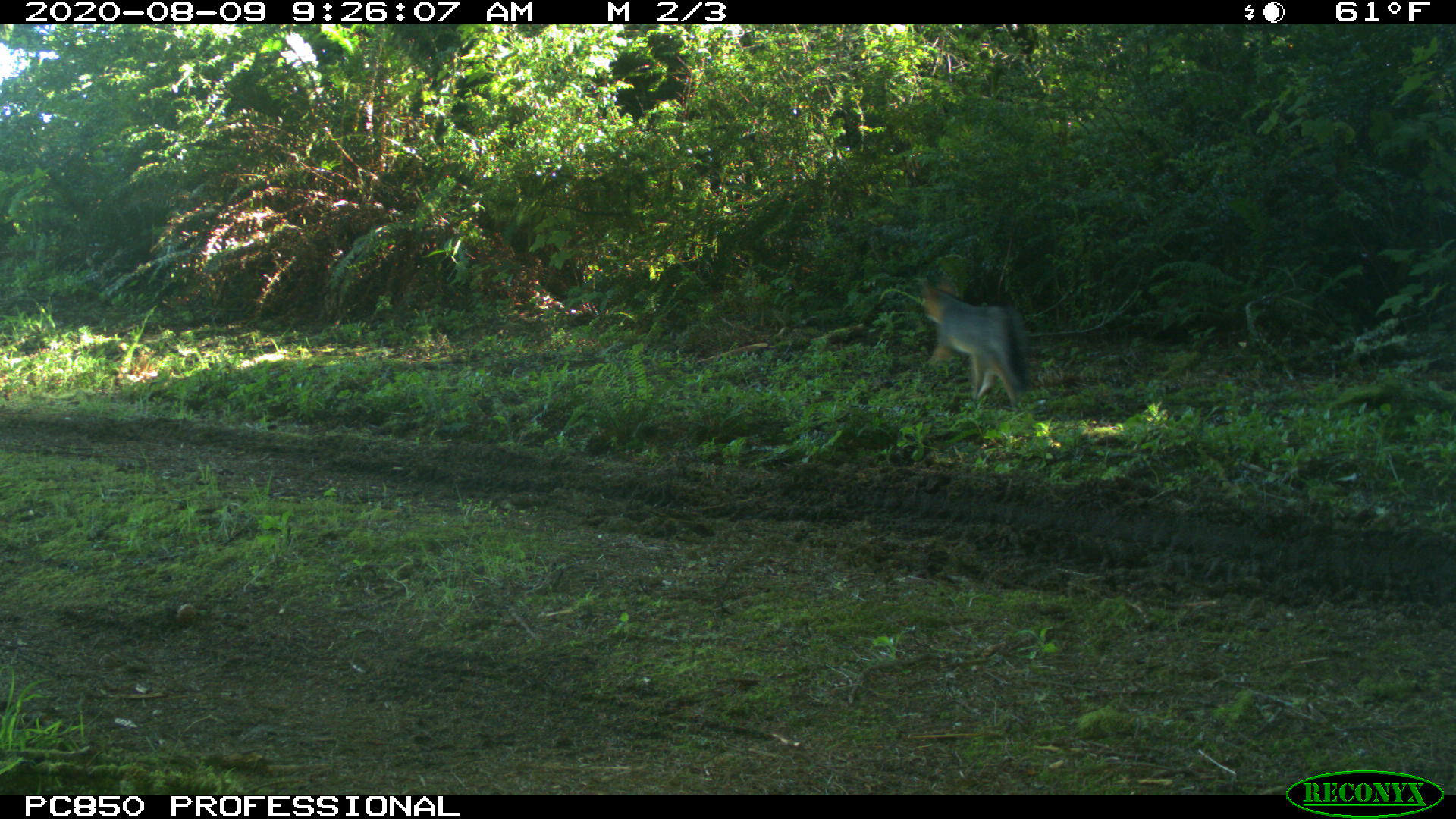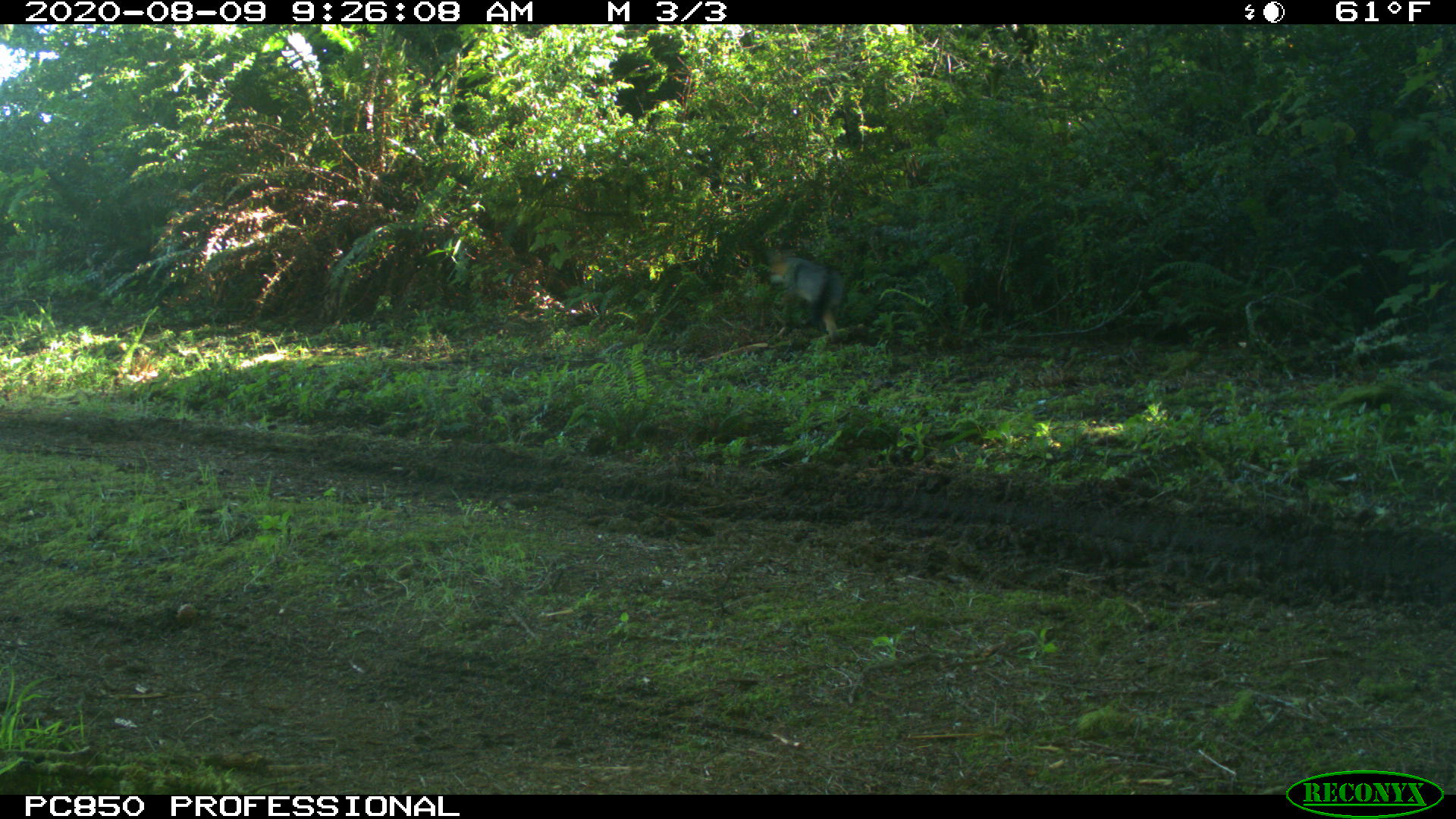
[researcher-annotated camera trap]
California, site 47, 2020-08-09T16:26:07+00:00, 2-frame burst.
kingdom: Animalia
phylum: Chordata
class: Mammalia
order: Carnivora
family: Canidae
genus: Urocyon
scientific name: Urocyon cinereoargenteus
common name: gray fox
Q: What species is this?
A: Gray fox (Urocyon cinereoargenteus).